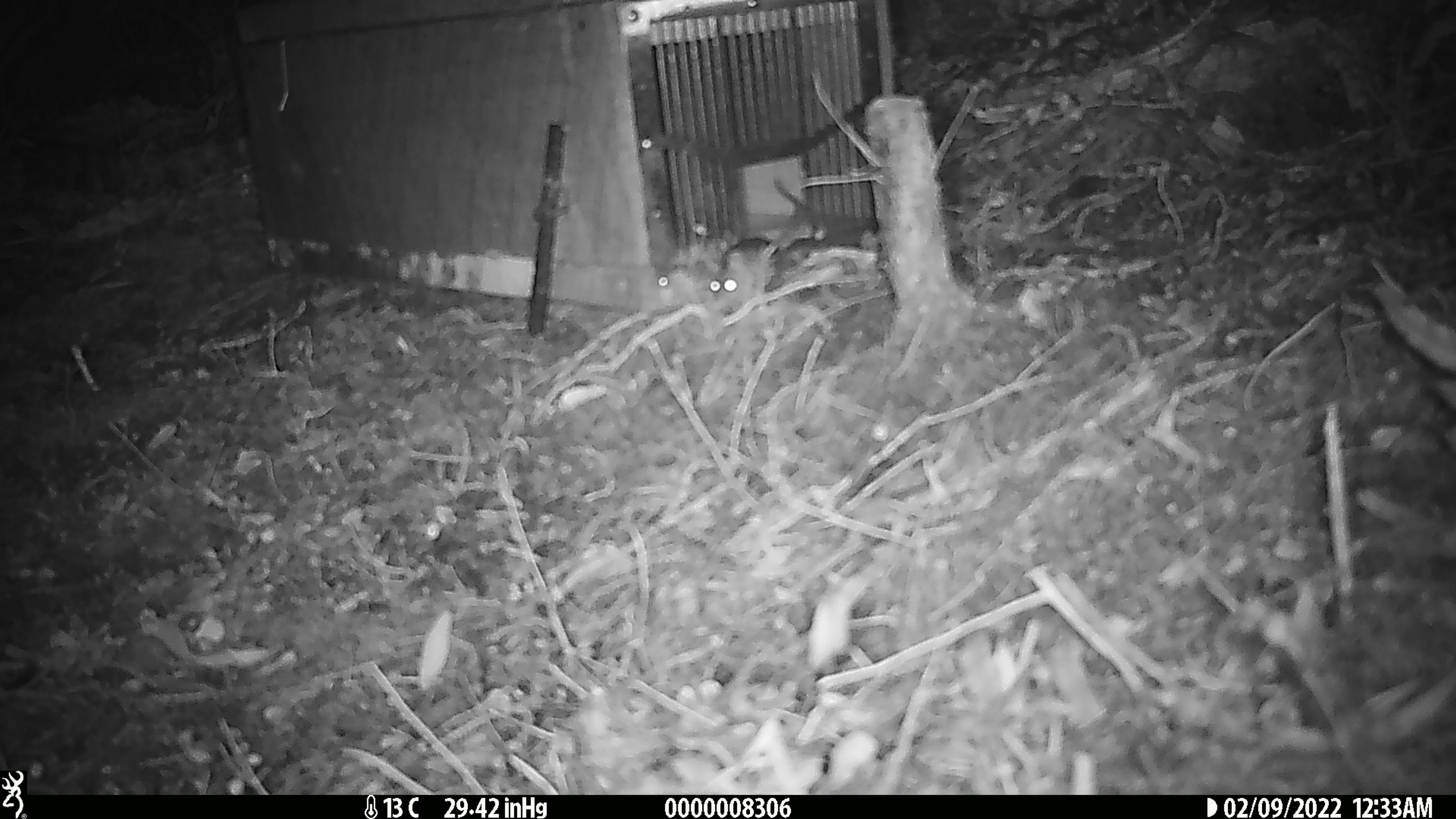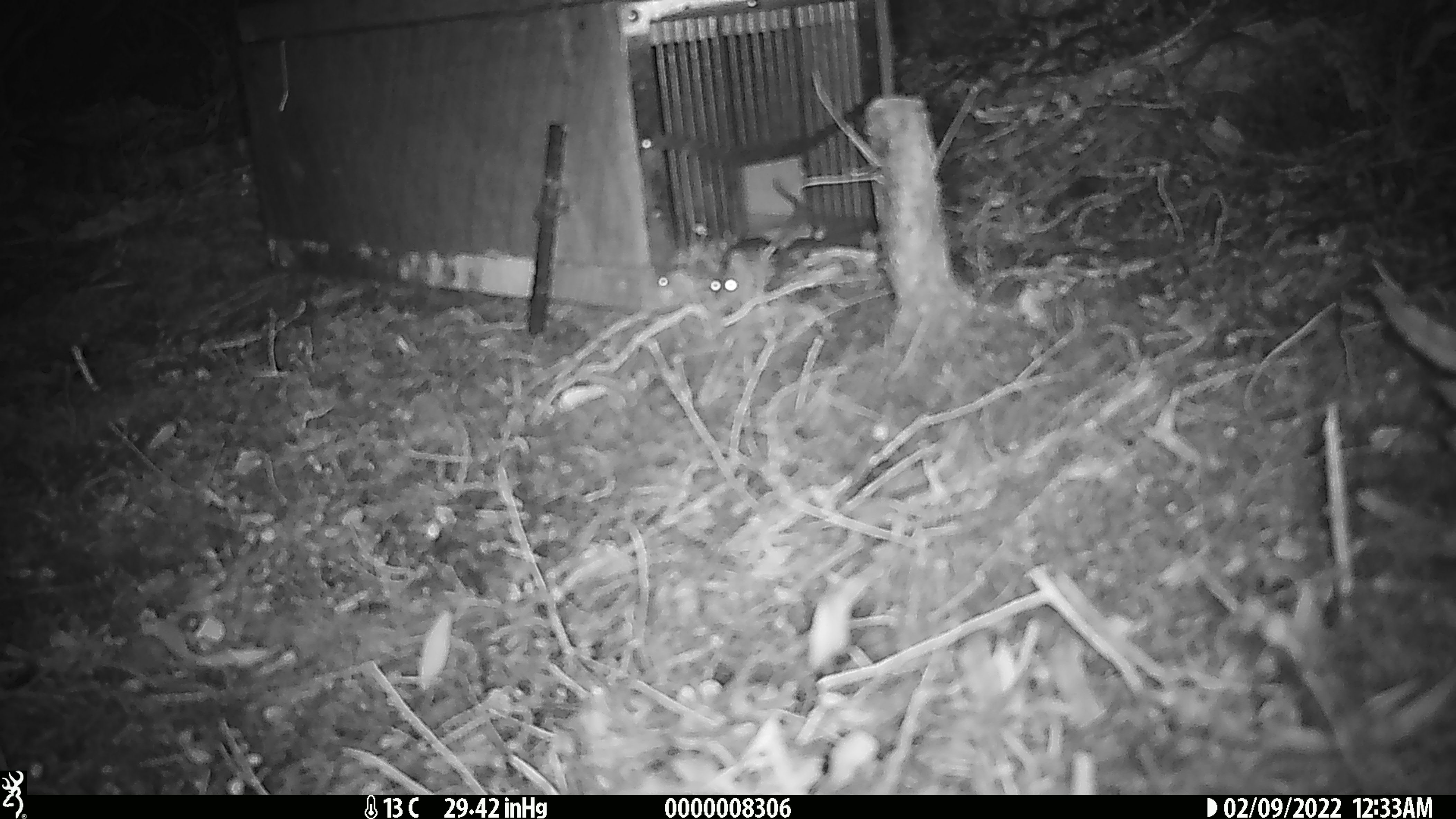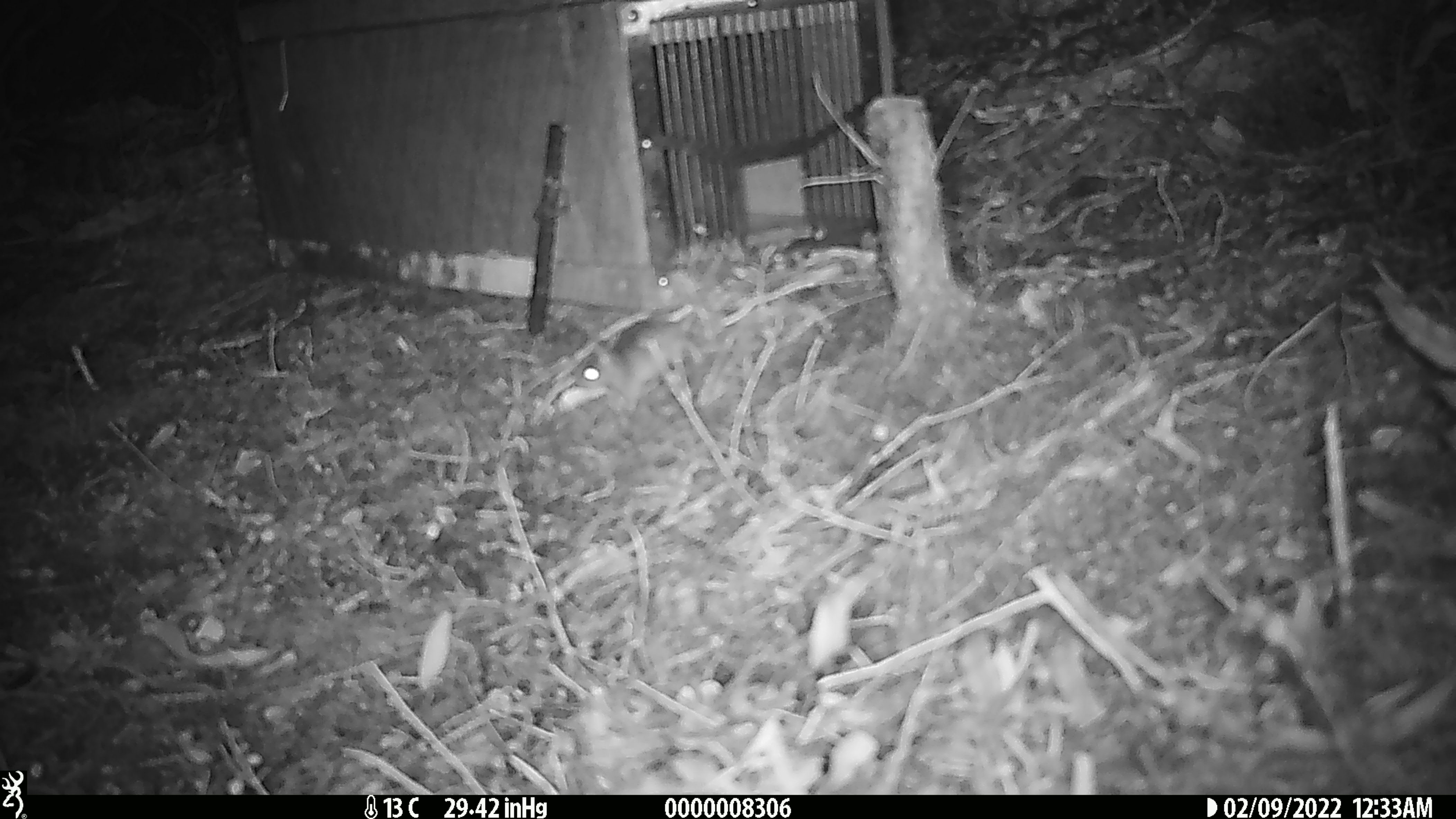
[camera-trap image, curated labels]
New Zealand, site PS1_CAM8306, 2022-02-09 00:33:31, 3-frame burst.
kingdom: Animalia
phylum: Chordata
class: Mammalia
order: Rodentia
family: Muridae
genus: Mus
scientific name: Mus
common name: mouse